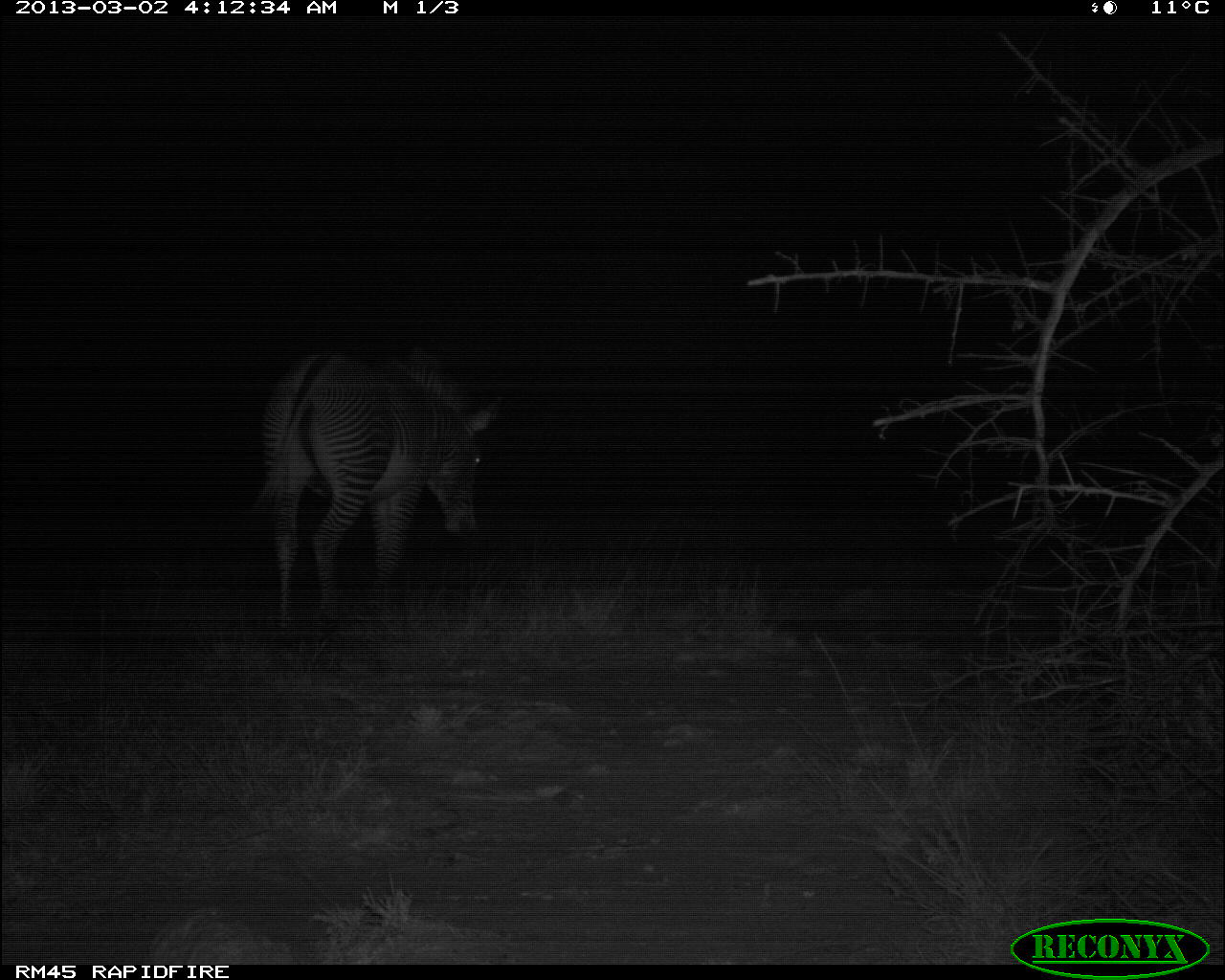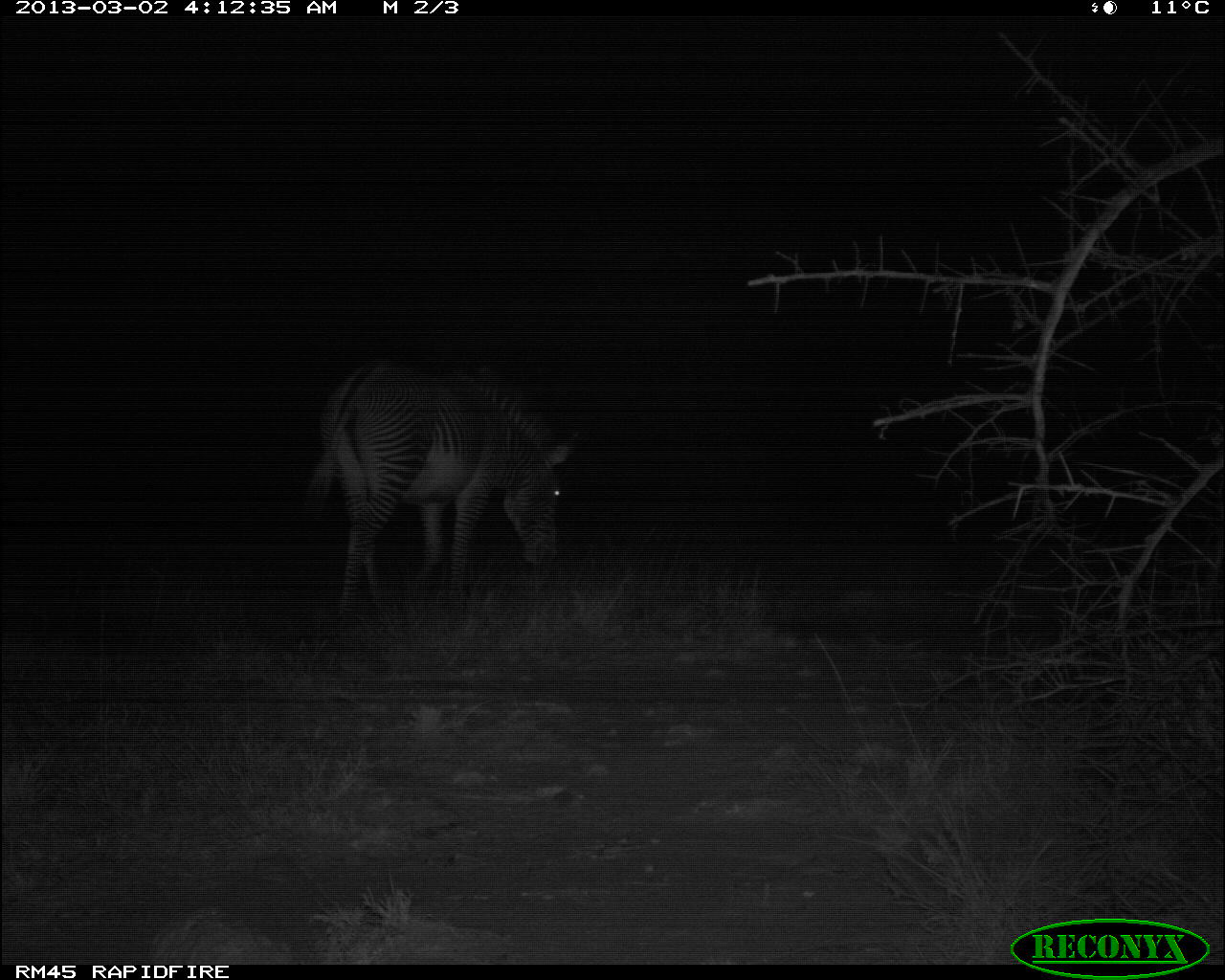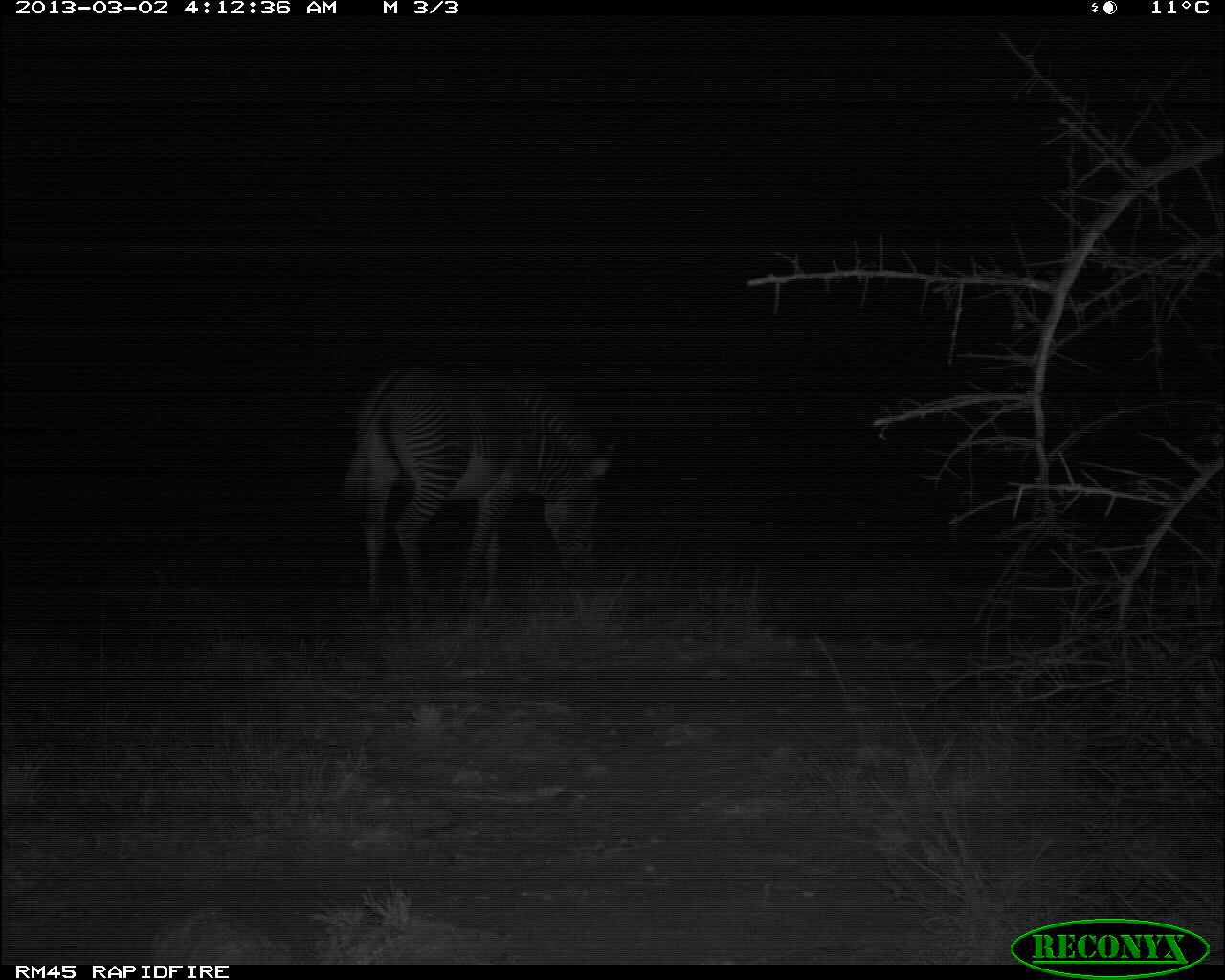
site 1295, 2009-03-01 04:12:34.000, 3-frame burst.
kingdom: Animalia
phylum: Chordata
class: Mammalia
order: Perissodactyla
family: Equidae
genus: Equus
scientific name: Equus grevyi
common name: grévy's zebra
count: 1